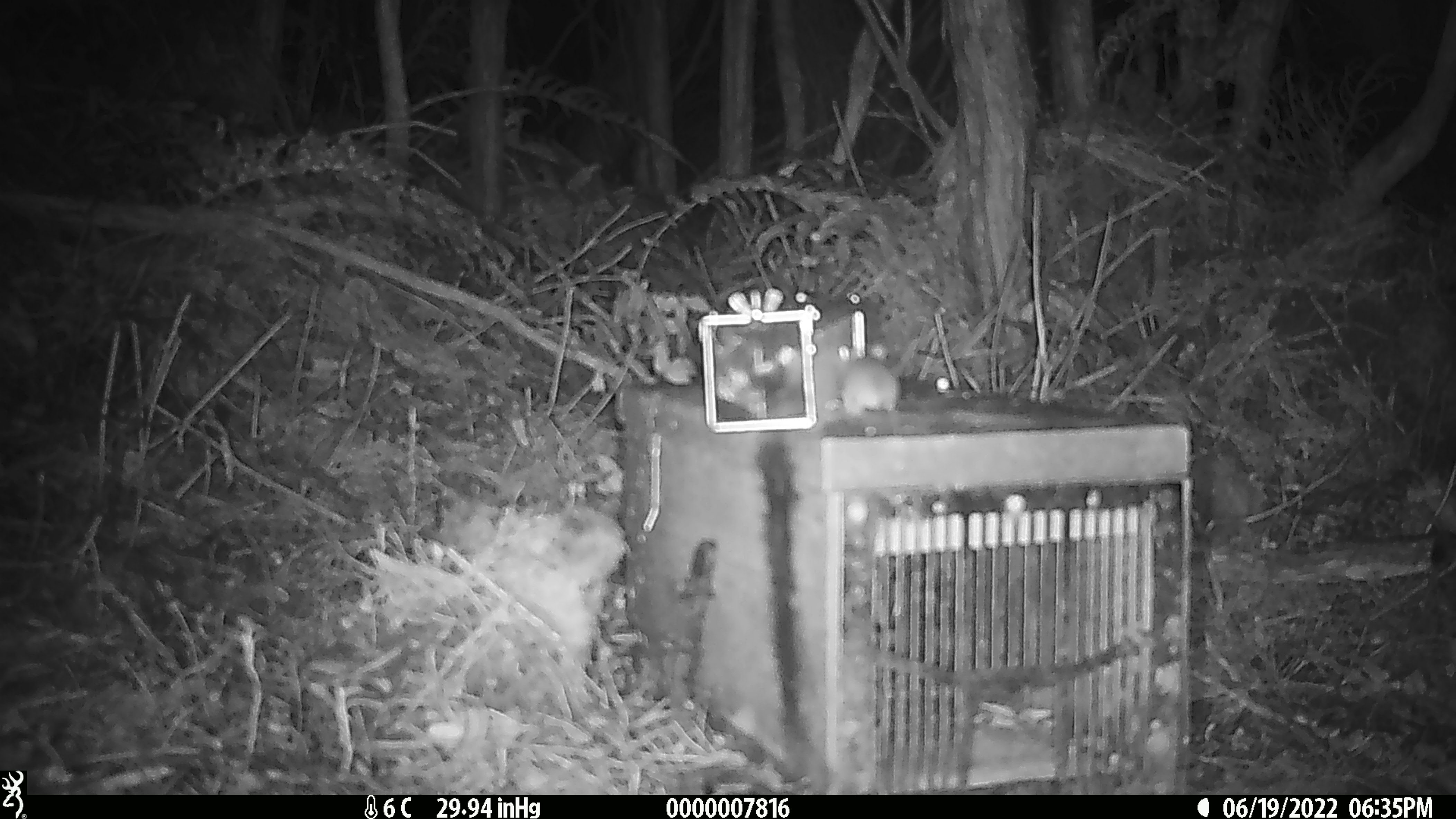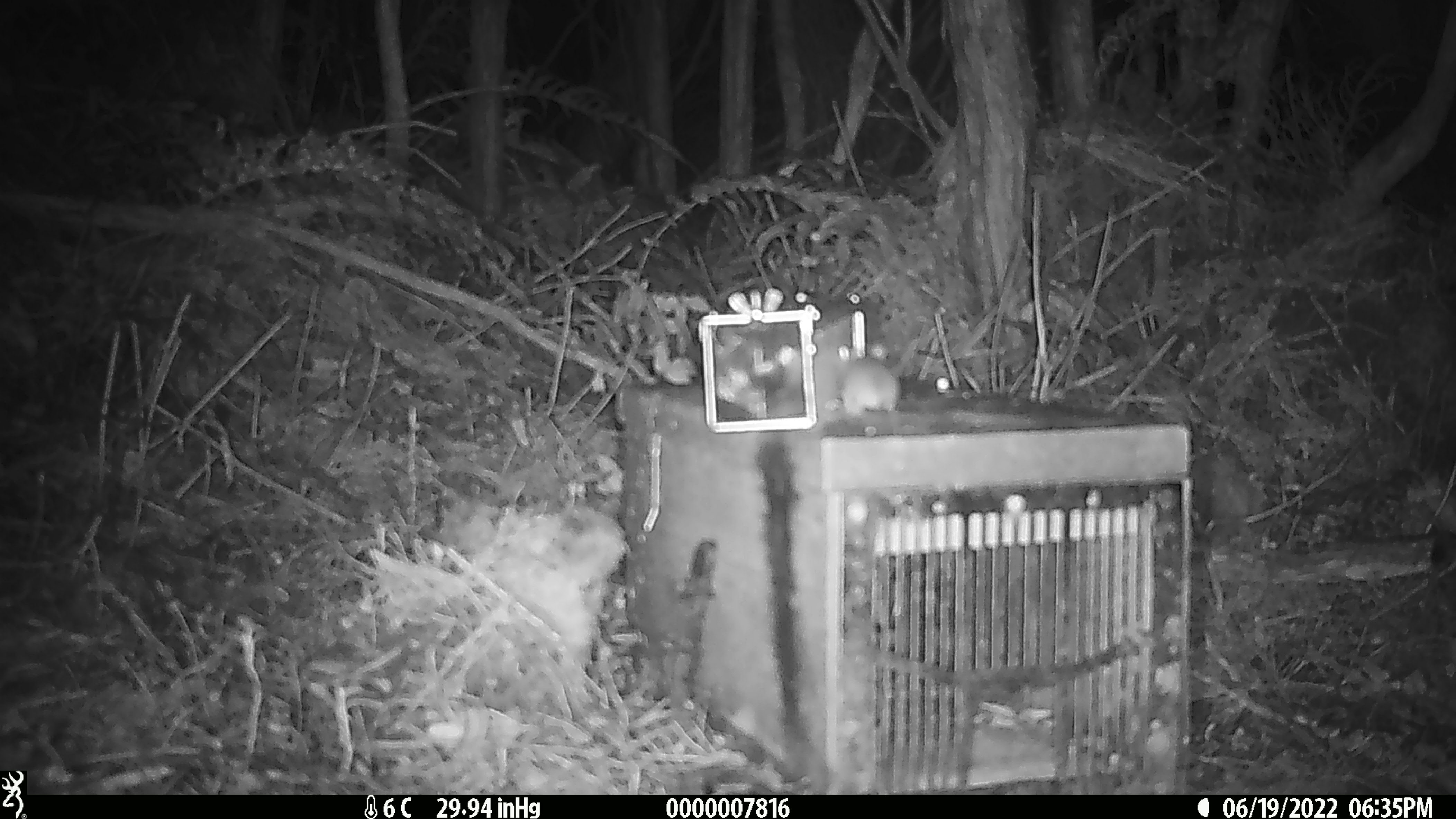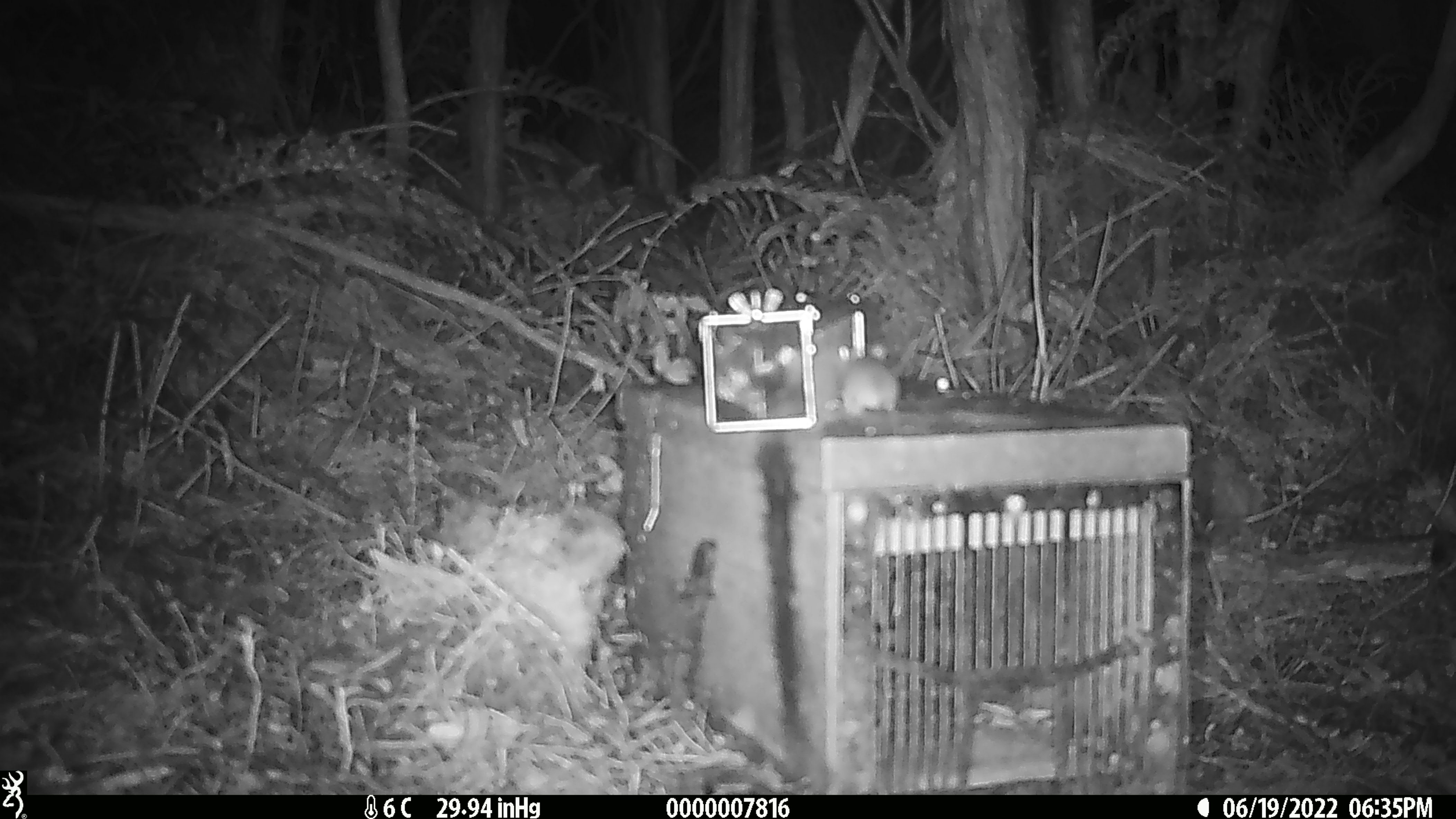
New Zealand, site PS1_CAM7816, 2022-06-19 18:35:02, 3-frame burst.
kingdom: Animalia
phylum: Chordata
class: Mammalia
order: Rodentia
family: Muridae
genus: Mus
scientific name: Mus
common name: mouse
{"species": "mouse (Mus)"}